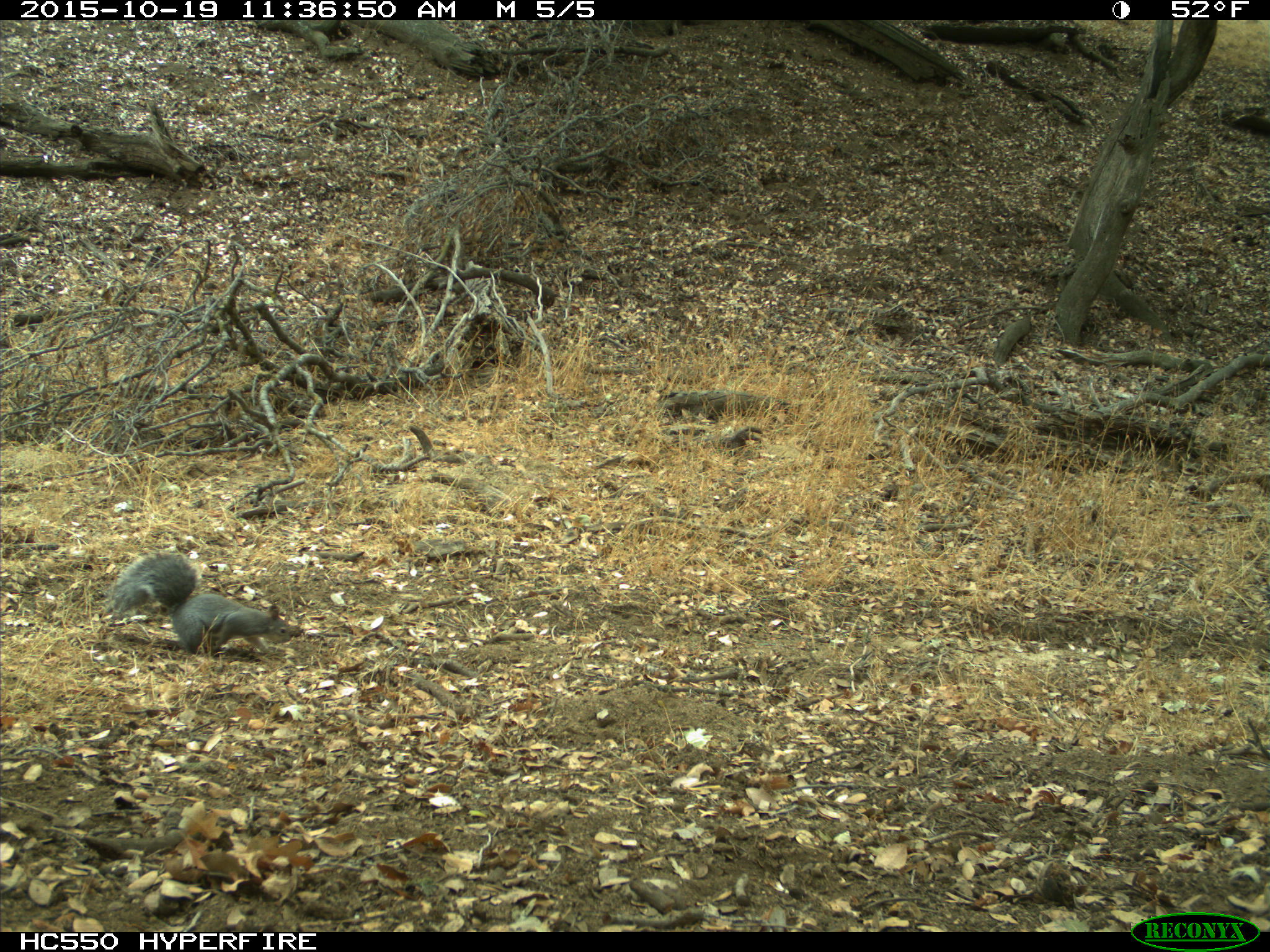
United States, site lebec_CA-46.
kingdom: Animalia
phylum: Chordata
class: Mammalia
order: Rodentia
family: Sciuridae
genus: Sciurus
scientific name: Sciurus carolinensis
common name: eastern gray squirrel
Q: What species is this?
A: Sciurus carolinensis (eastern gray squirrel).